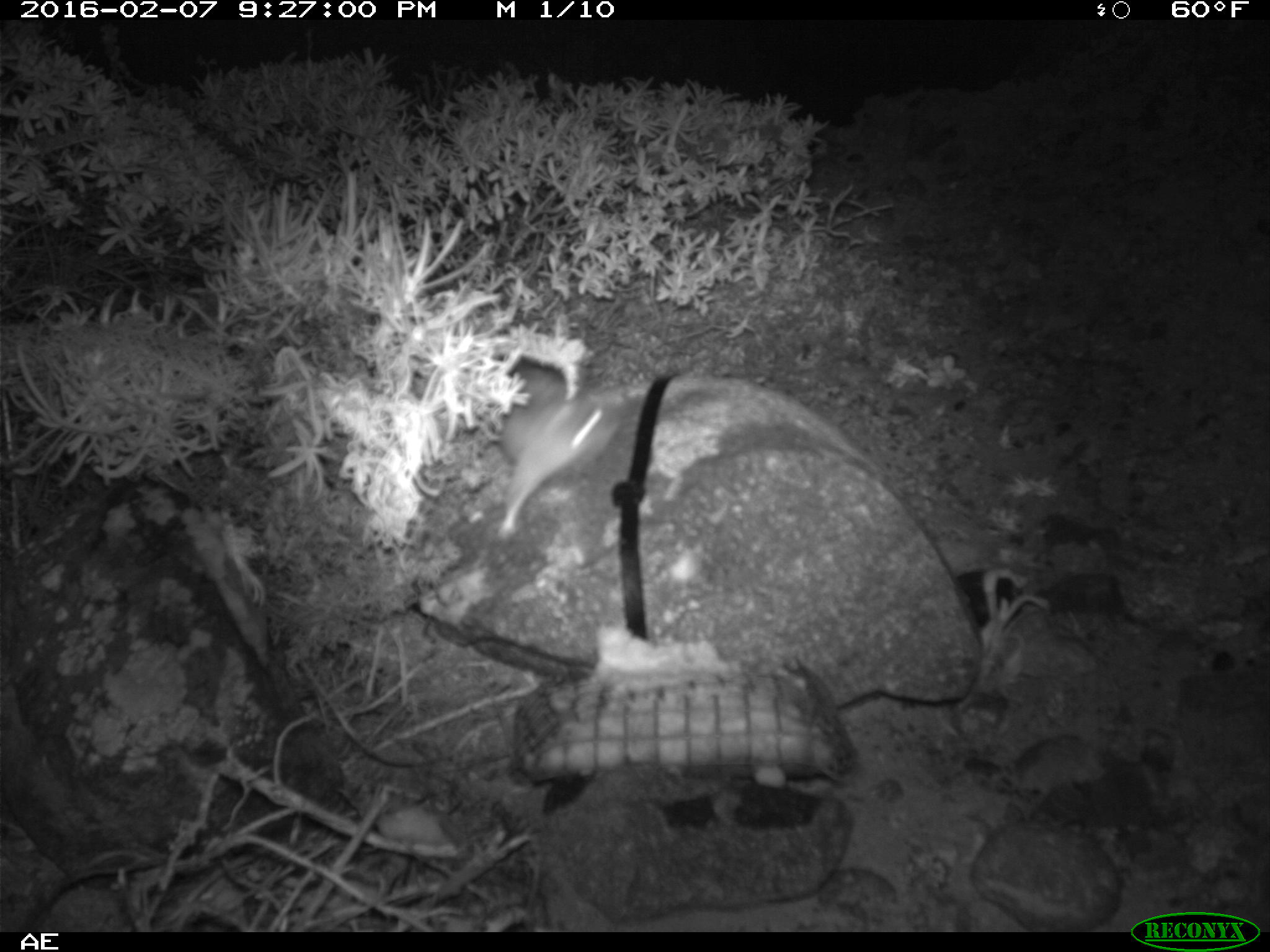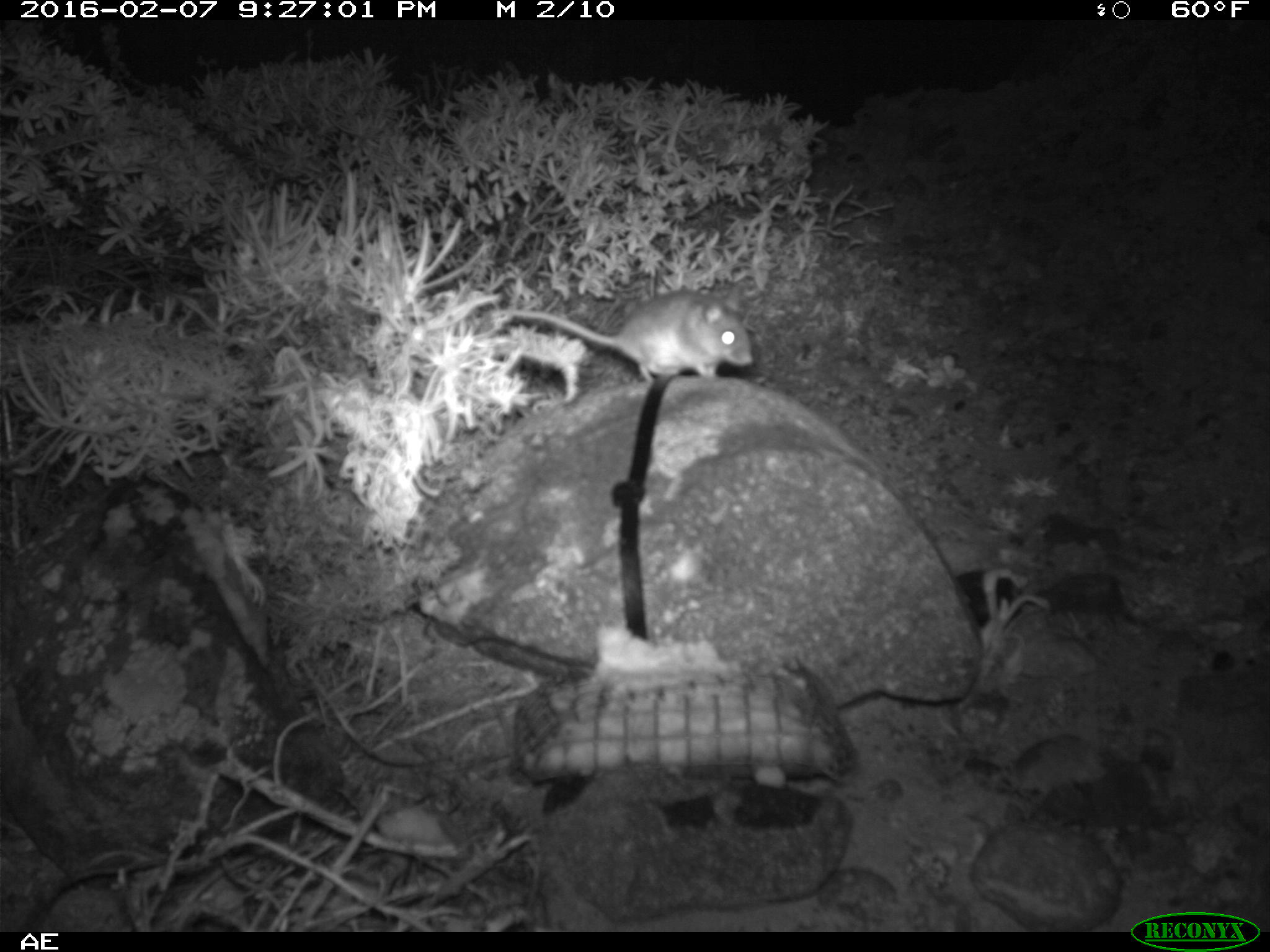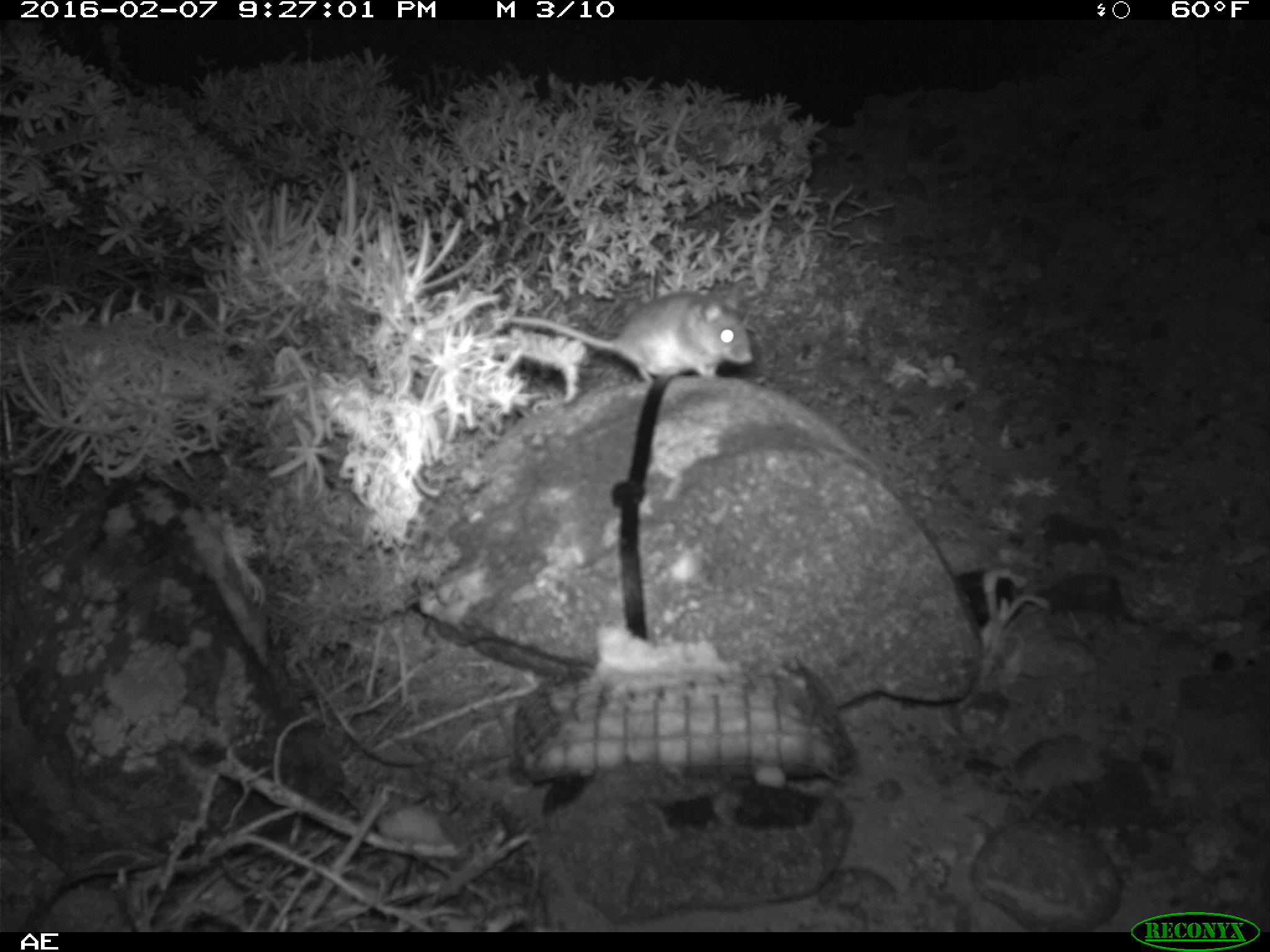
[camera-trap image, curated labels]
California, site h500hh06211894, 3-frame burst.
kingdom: Animalia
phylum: Chordata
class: Mammalia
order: Rodentia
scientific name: Rodentia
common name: rodent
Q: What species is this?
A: Rodent (Rodentia).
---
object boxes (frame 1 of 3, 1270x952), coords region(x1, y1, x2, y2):
rodent: region(490, 365, 621, 542)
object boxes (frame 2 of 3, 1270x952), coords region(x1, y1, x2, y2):
rodent: region(486, 289, 752, 384)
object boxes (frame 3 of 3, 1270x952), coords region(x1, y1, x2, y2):
rodent: region(510, 289, 751, 380)